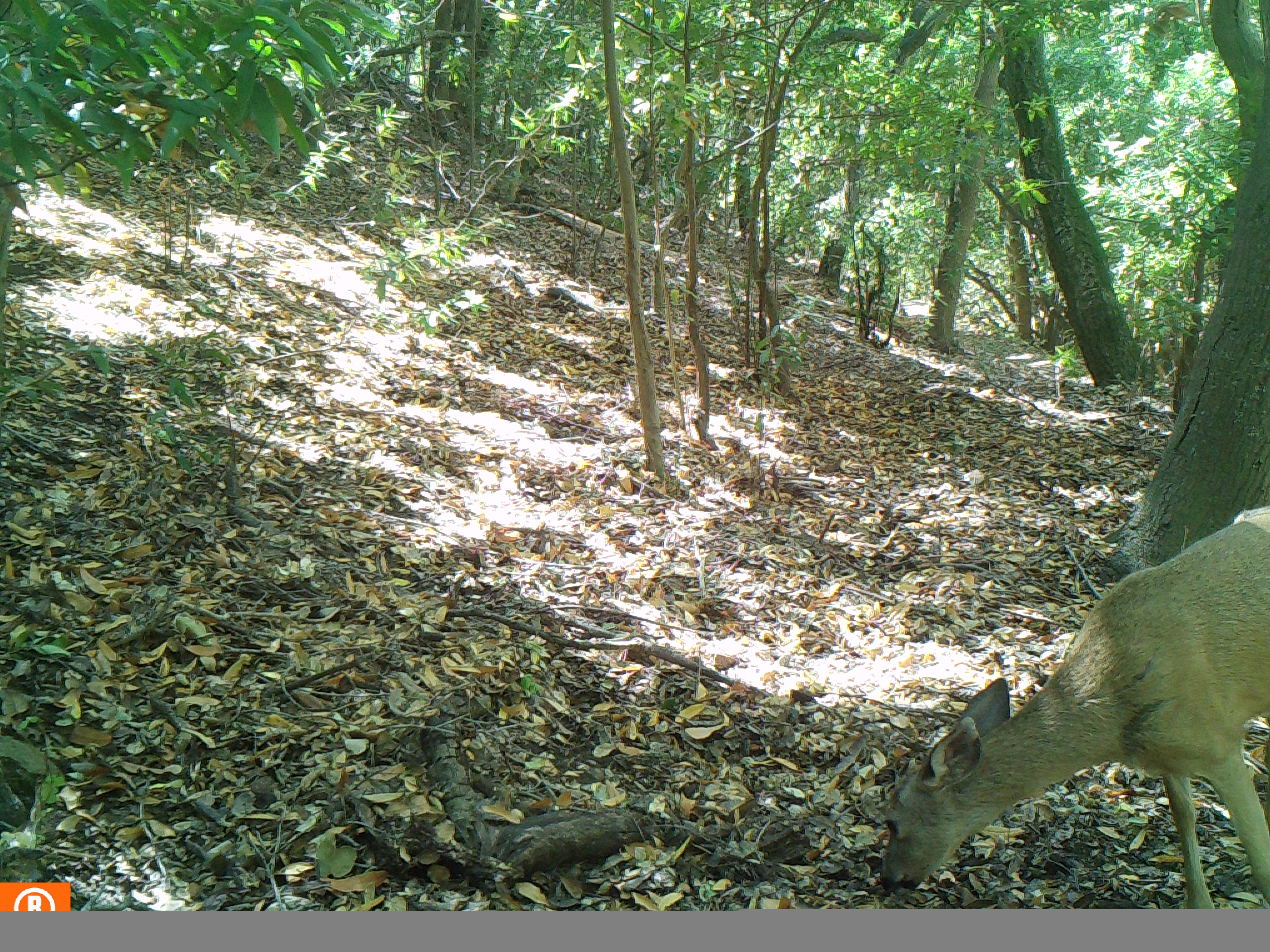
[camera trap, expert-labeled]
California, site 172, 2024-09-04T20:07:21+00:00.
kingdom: Animalia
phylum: Chordata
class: Mammalia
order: Artiodactyla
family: Cervidae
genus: Odocoileus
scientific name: Odocoileus hemionus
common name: mule deer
Mule deer (Odocoileus hemionus).